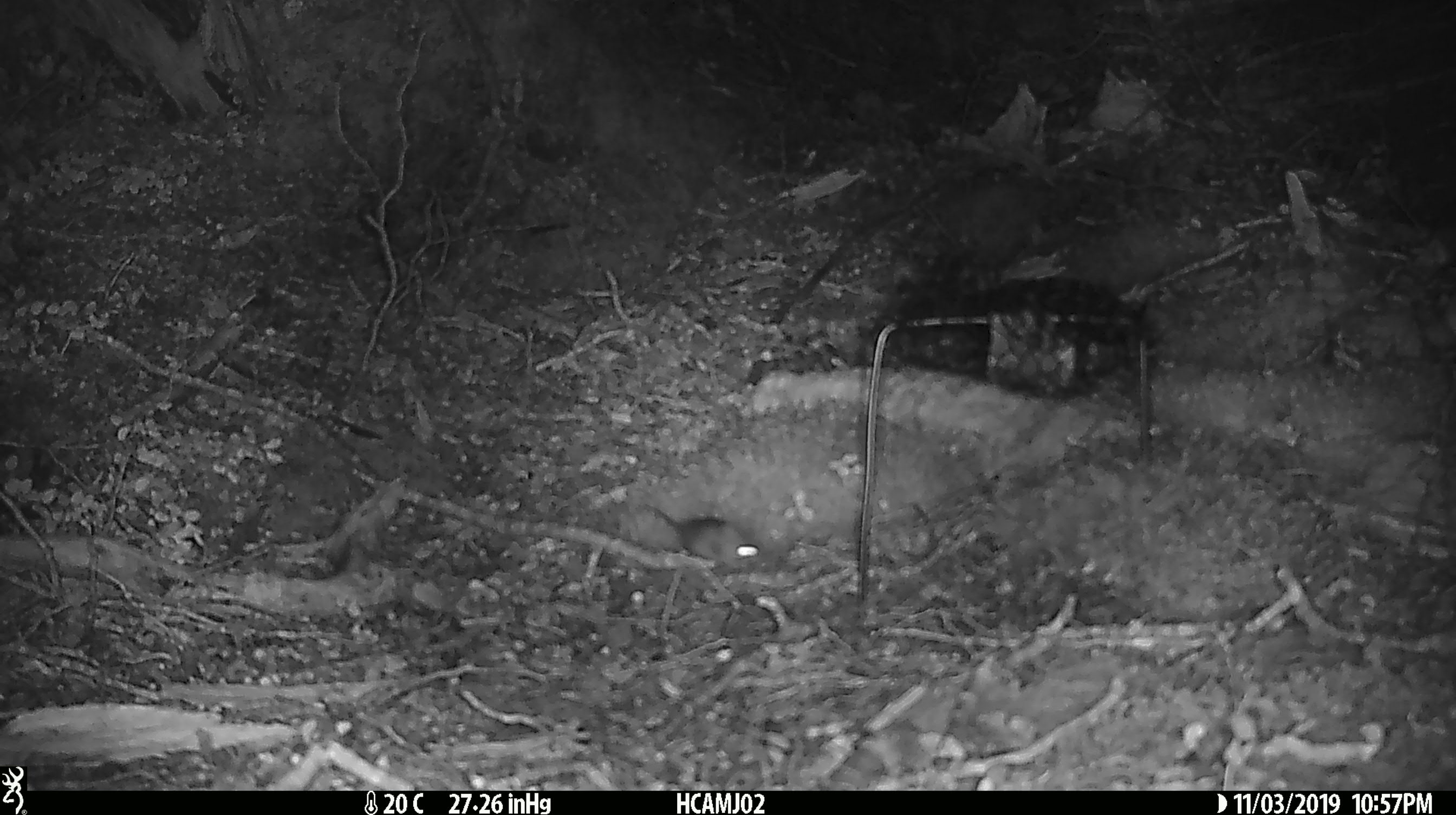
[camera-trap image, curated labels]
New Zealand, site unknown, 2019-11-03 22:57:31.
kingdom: Animalia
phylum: Chordata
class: Mammalia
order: Rodentia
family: Muridae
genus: Mus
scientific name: Mus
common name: mouse